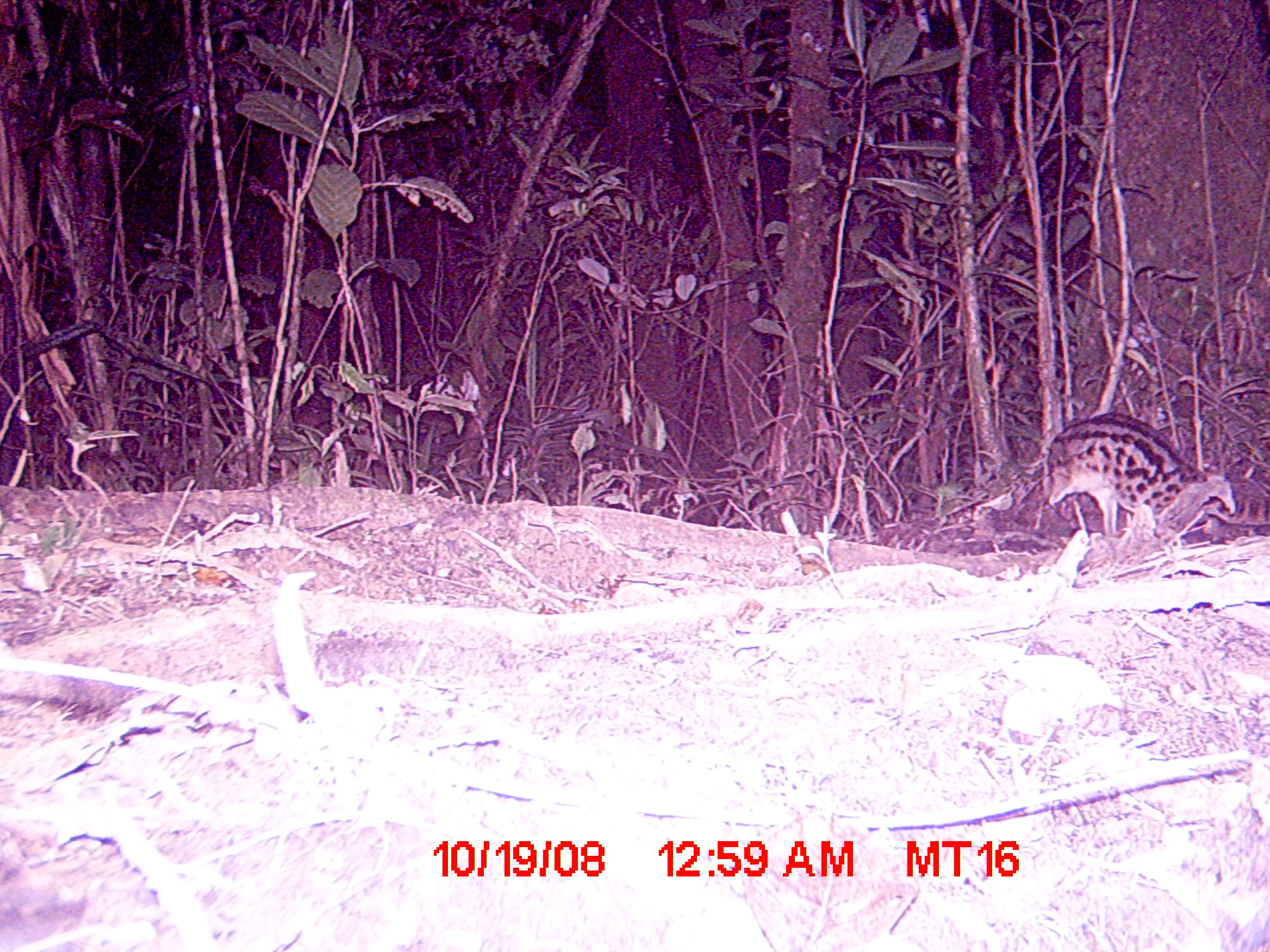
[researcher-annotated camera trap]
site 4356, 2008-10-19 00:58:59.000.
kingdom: Animalia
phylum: Chordata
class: Mammalia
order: Carnivora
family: Eupleridae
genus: Fossa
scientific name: Fossa fossana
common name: fanaloka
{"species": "Fossa fossana (fanaloka)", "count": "1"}